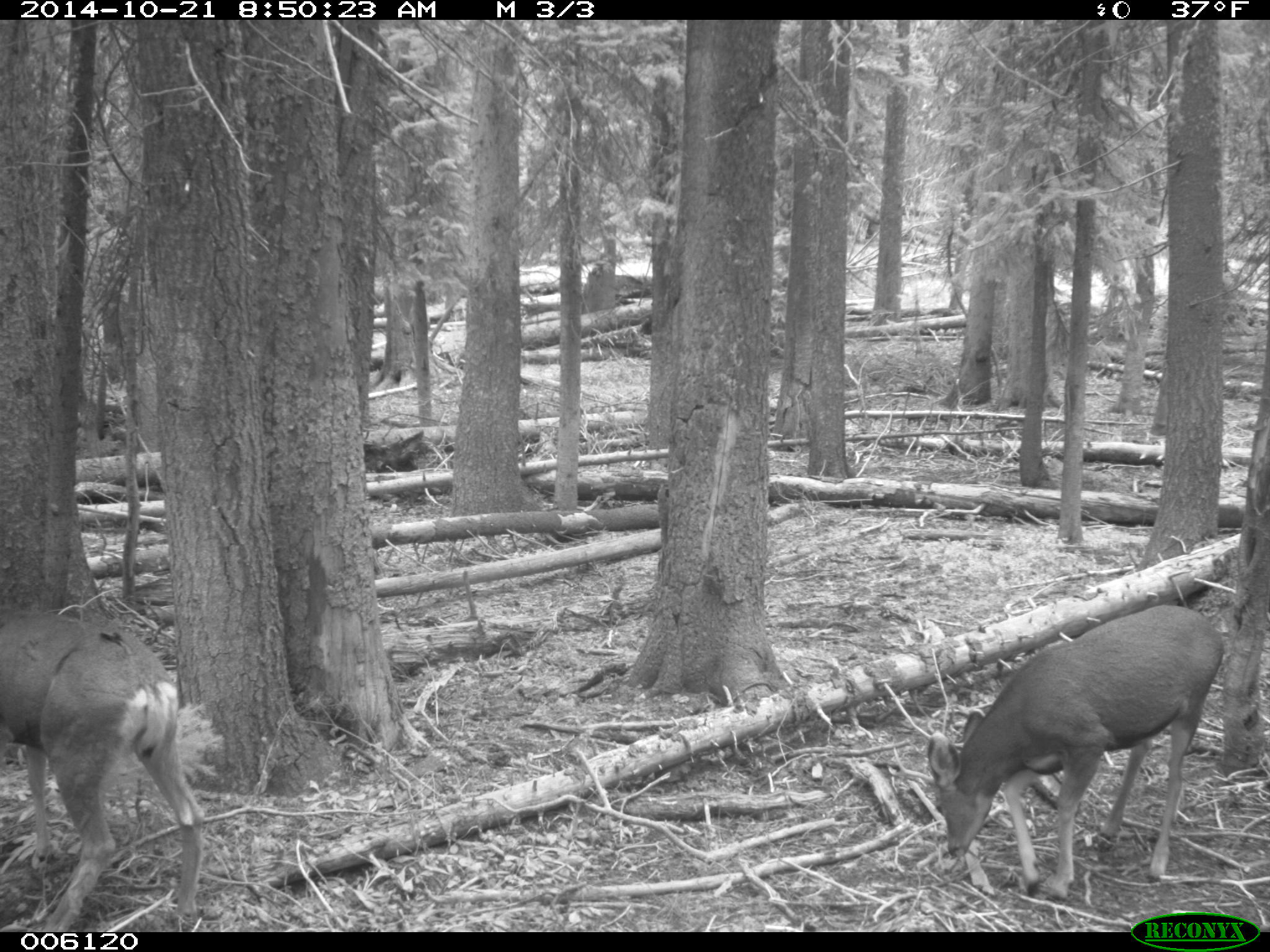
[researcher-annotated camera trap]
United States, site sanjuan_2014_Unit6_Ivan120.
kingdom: Animalia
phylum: Chordata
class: Mammalia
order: Artiodactyla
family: Cervidae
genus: Odocoileus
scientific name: Odocoileus hemionus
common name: mule deer